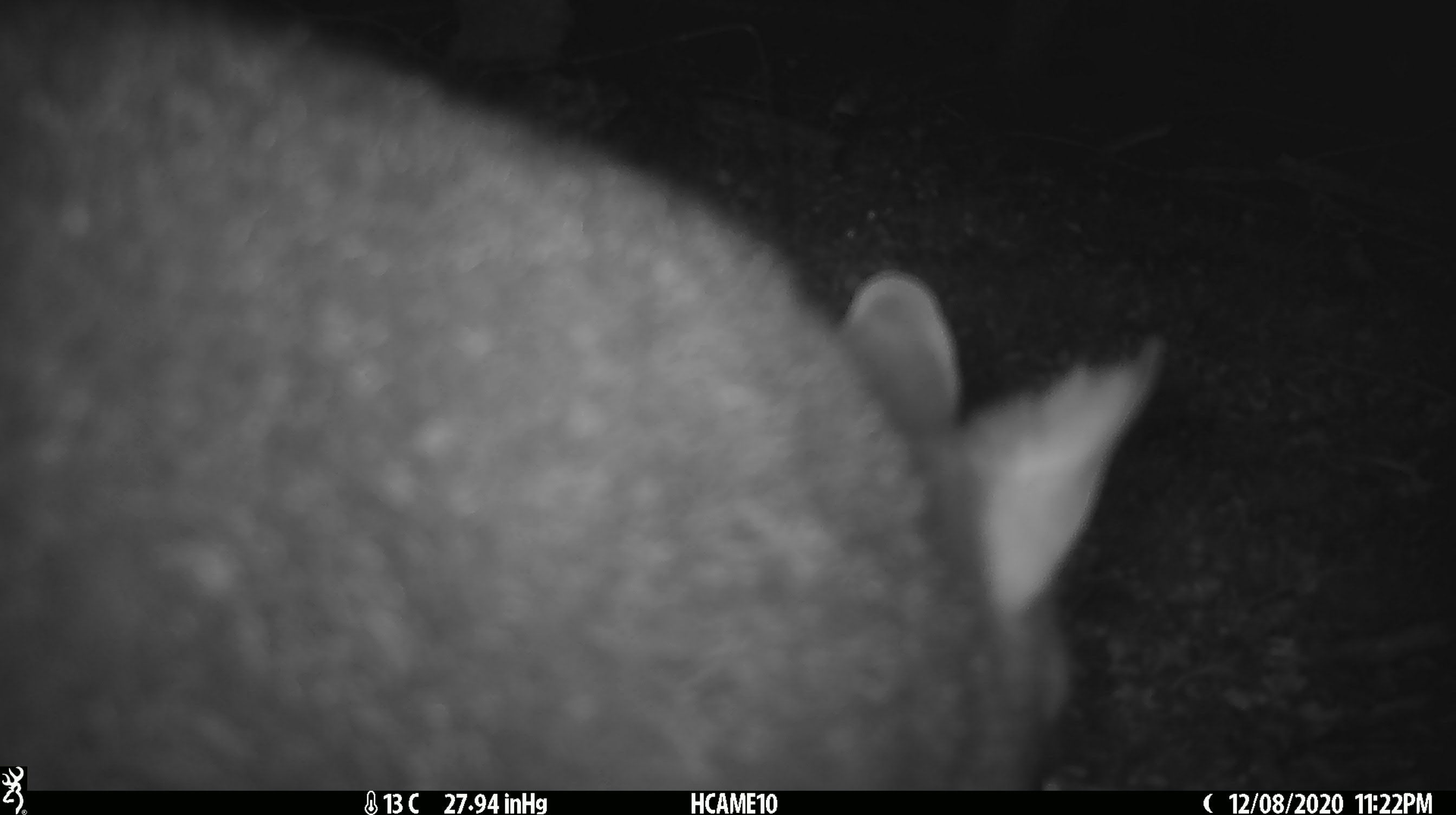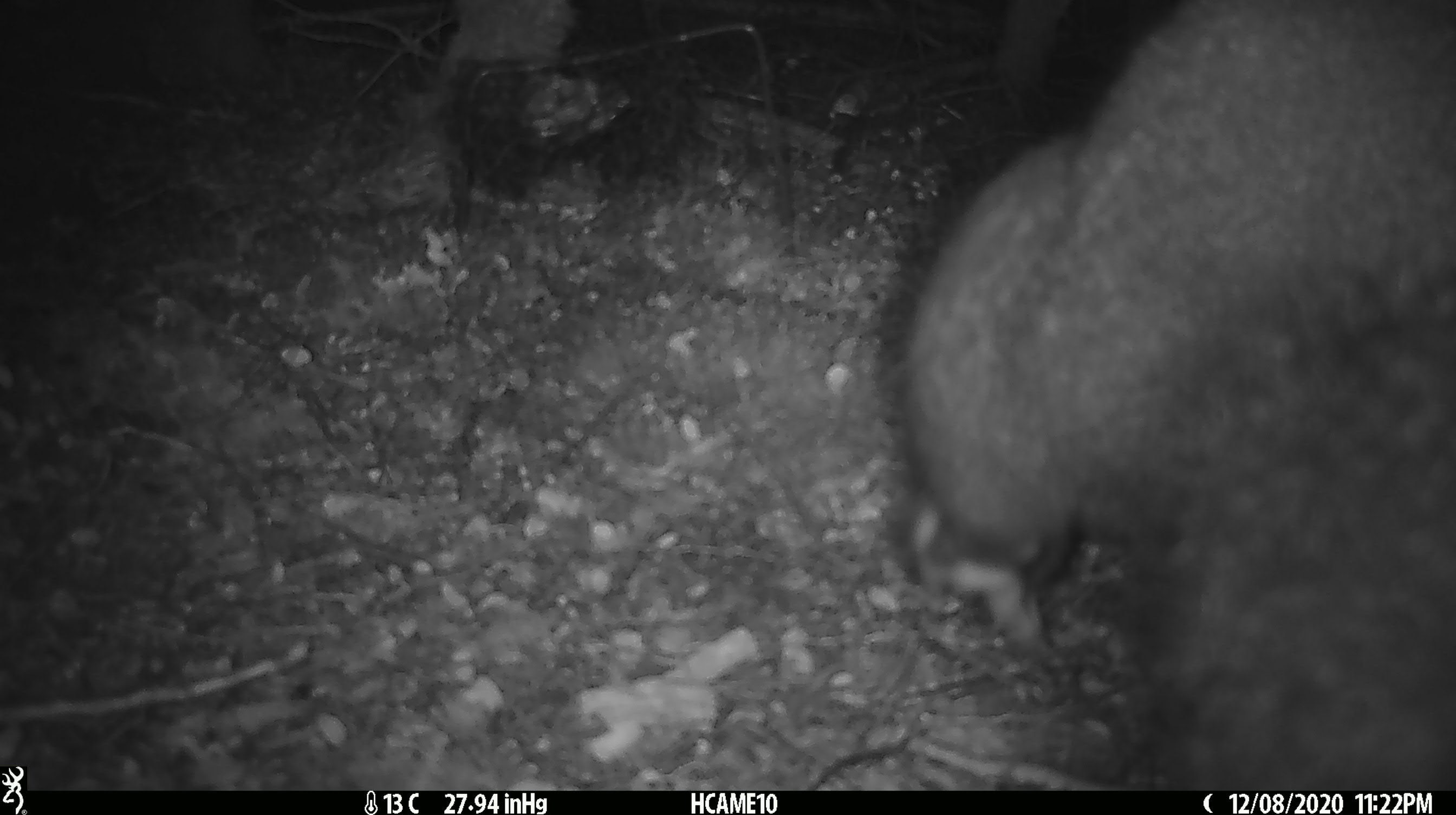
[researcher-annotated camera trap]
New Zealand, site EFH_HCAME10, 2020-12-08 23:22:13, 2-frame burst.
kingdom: Animalia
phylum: Chordata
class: Mammalia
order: Diprotodontia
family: Phalangeridae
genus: Trichosurus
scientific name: Trichosurus vulpecula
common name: common brushtail possum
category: possum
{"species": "possum (common brushtail possum) (Trichosurus vulpecula)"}